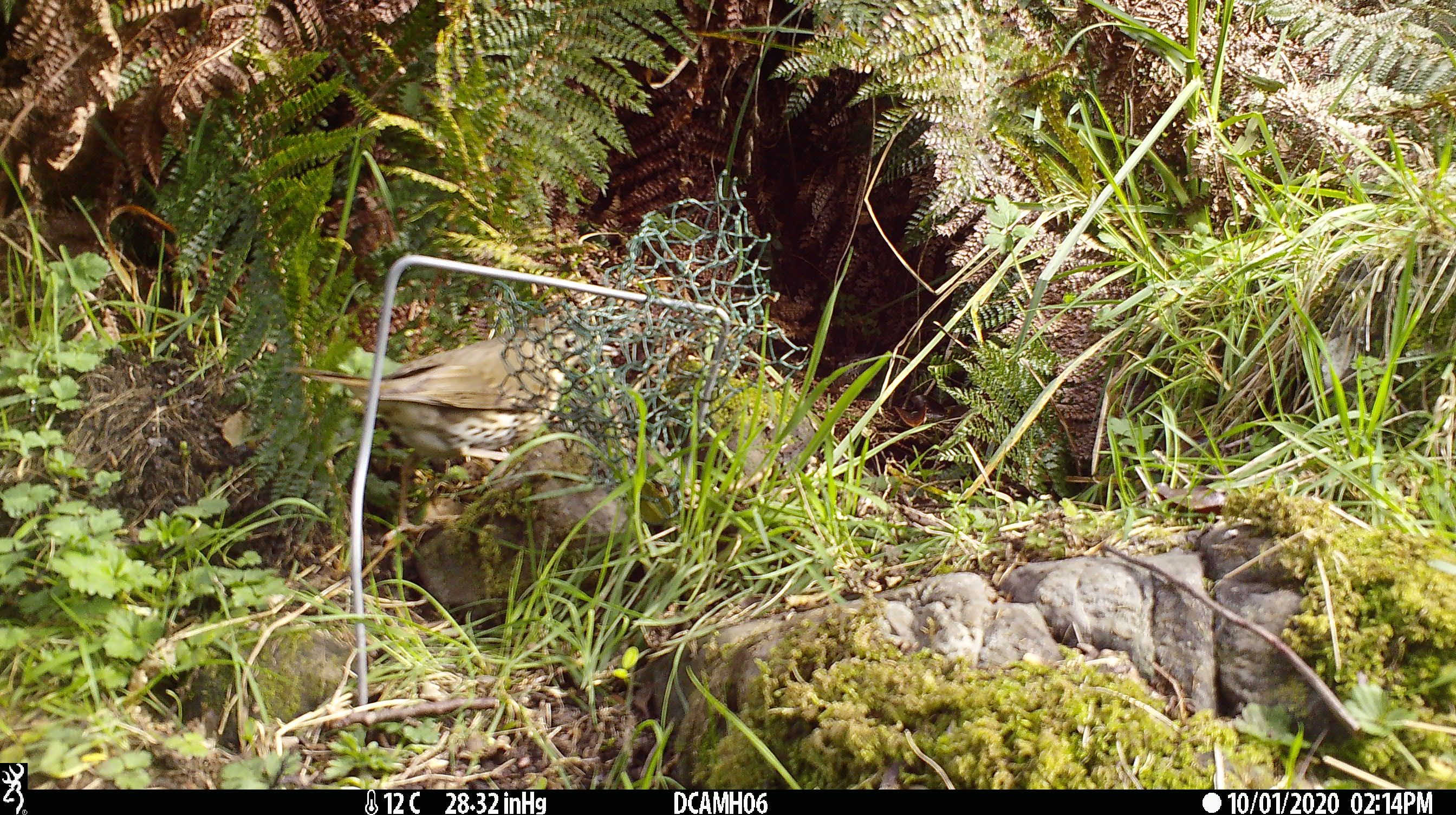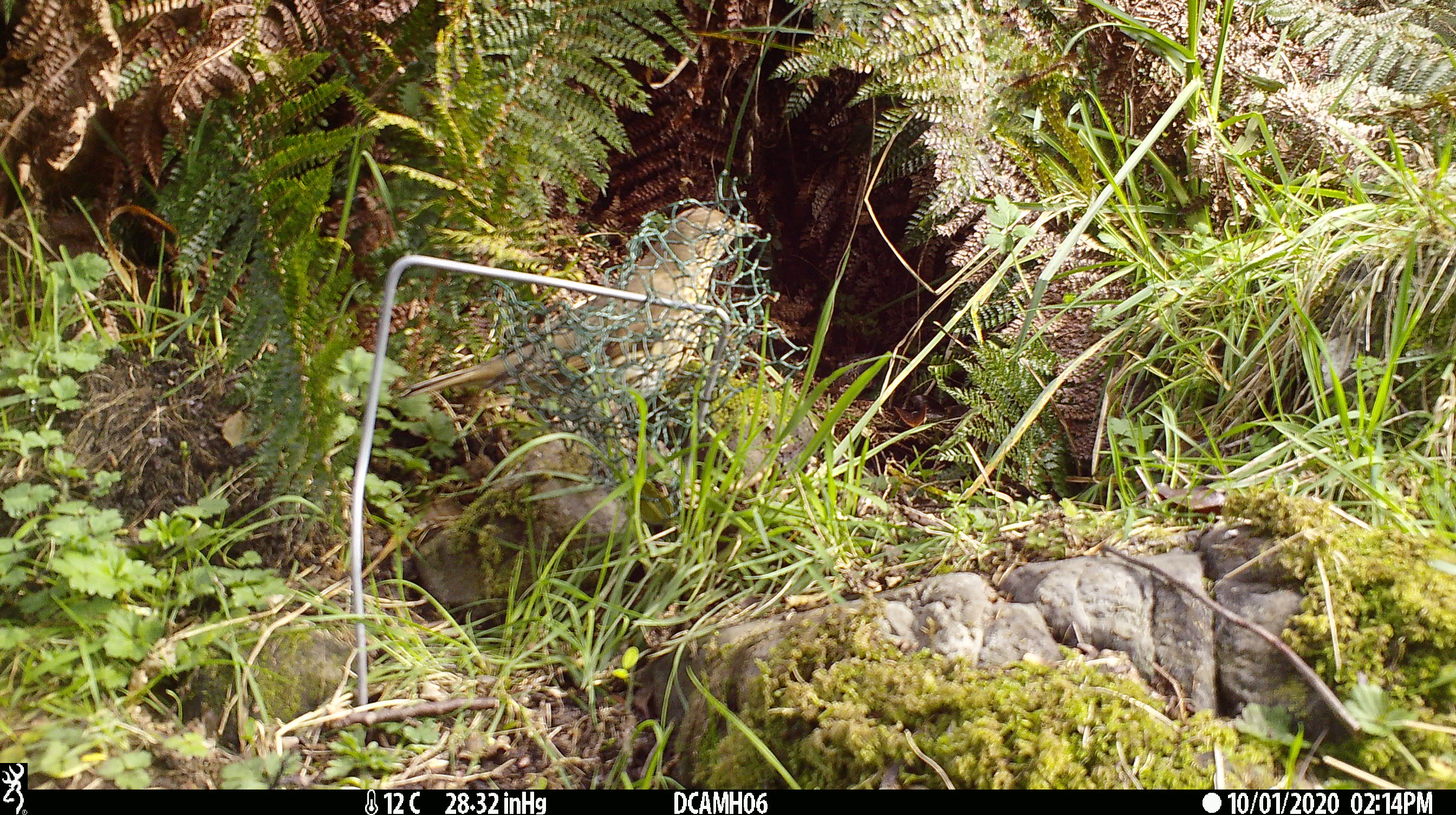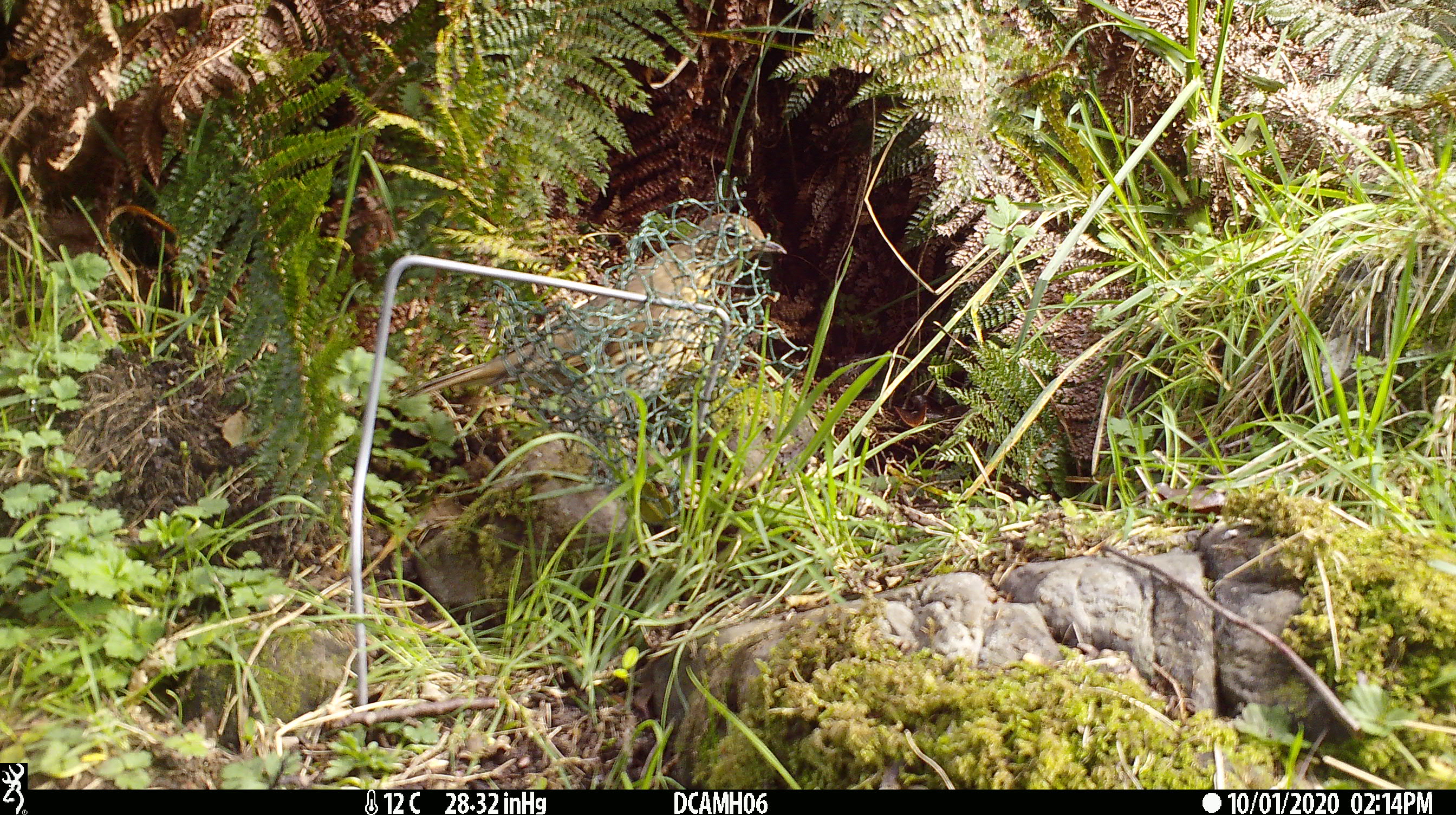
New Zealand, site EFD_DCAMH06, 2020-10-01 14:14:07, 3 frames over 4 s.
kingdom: Animalia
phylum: Chordata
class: Aves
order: Passeriformes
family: Turdidae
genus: Turdus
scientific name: Turdus philomelos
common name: song thrush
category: thrush